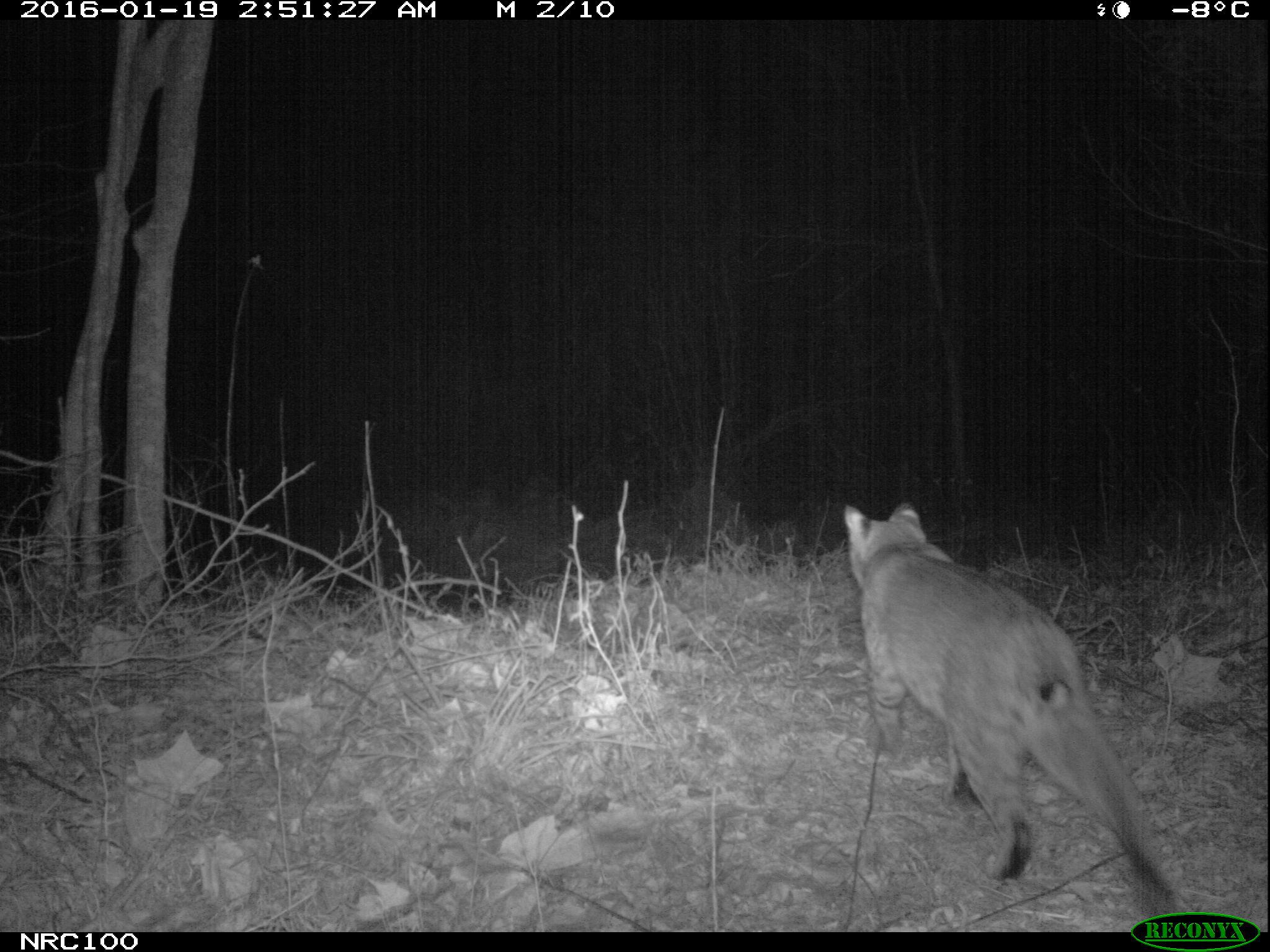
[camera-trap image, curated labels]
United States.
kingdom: Animalia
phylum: Chordata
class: Mammalia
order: Carnivora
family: Felidae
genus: Lynx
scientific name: Lynx rufus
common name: bobcat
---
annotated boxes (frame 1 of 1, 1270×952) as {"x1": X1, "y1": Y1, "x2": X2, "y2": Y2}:
Bobcat: {"x1": 834, "y1": 488, "x2": 1196, "y2": 918}